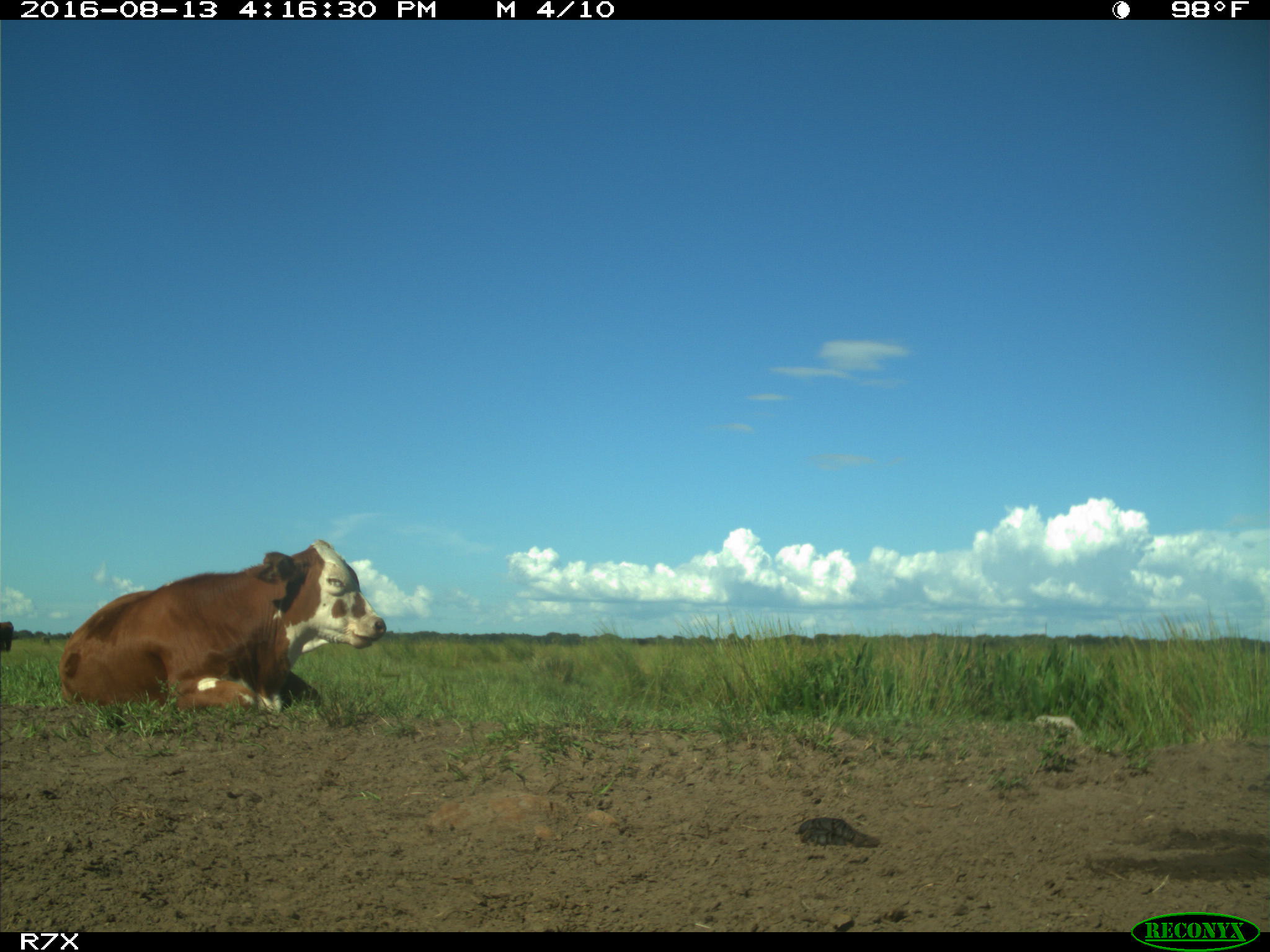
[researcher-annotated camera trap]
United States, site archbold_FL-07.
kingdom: Animalia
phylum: Chordata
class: Mammalia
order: Artiodactyla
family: Bovidae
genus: Bos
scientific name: Bos taurus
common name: domestic cow